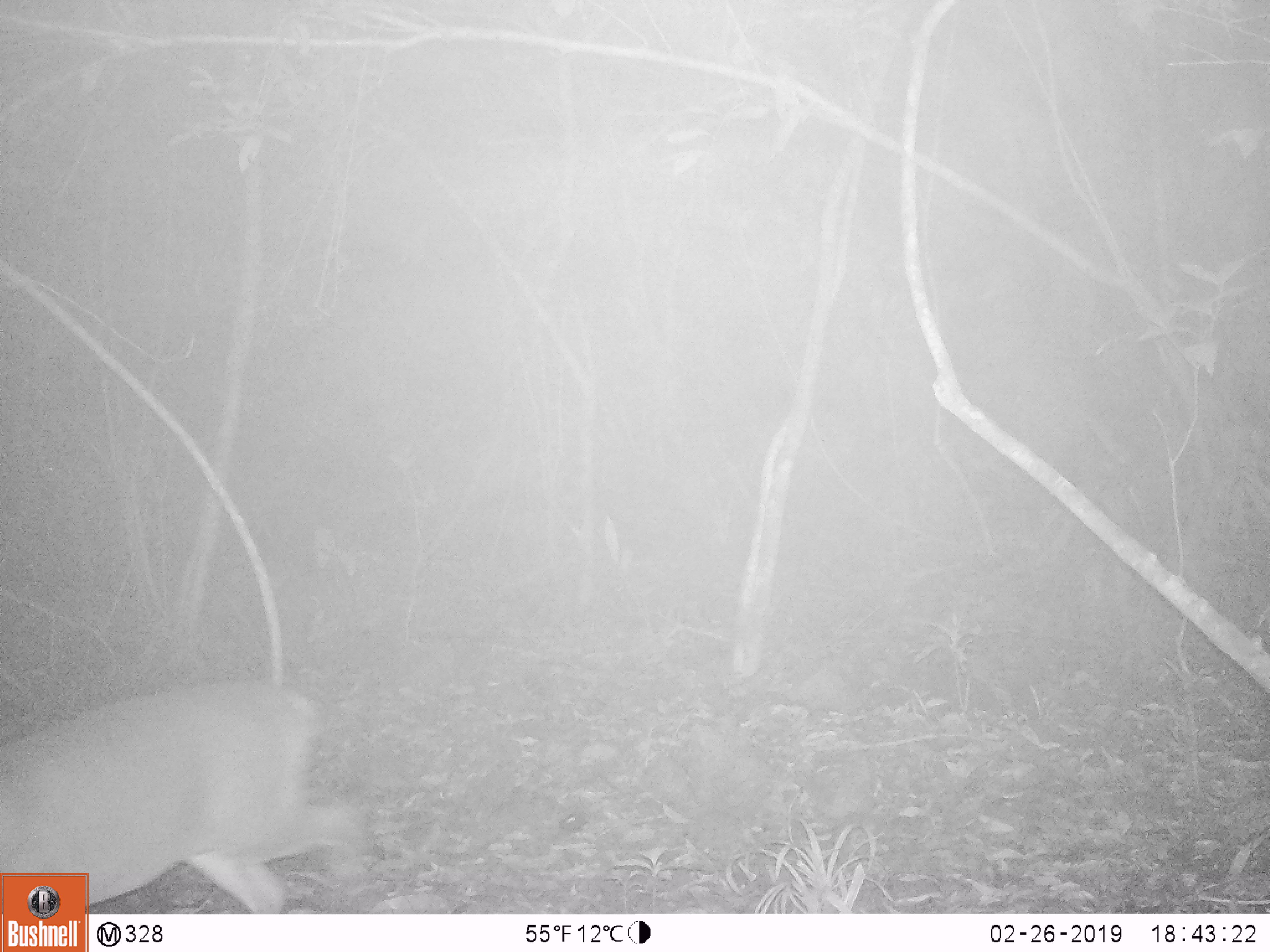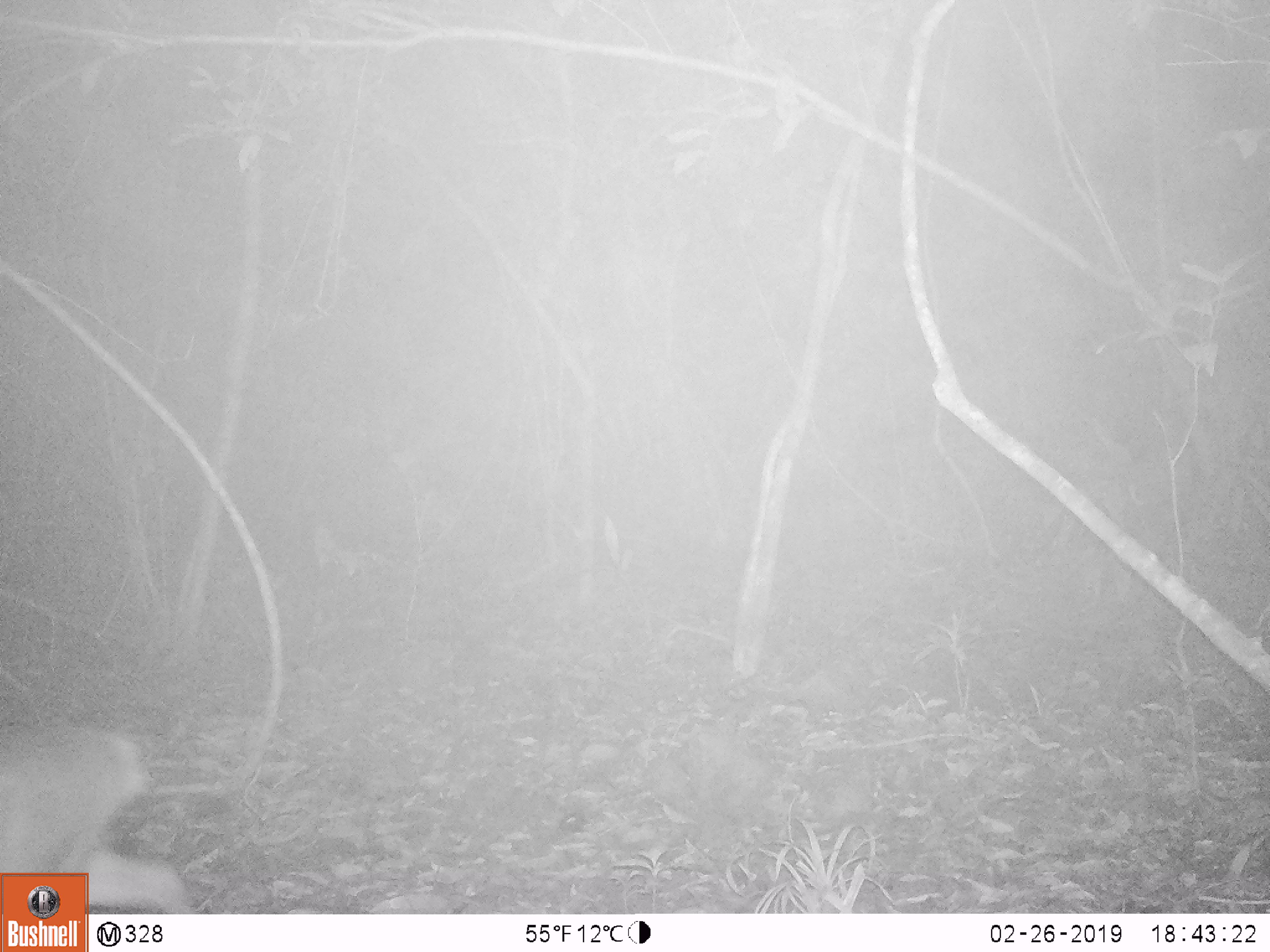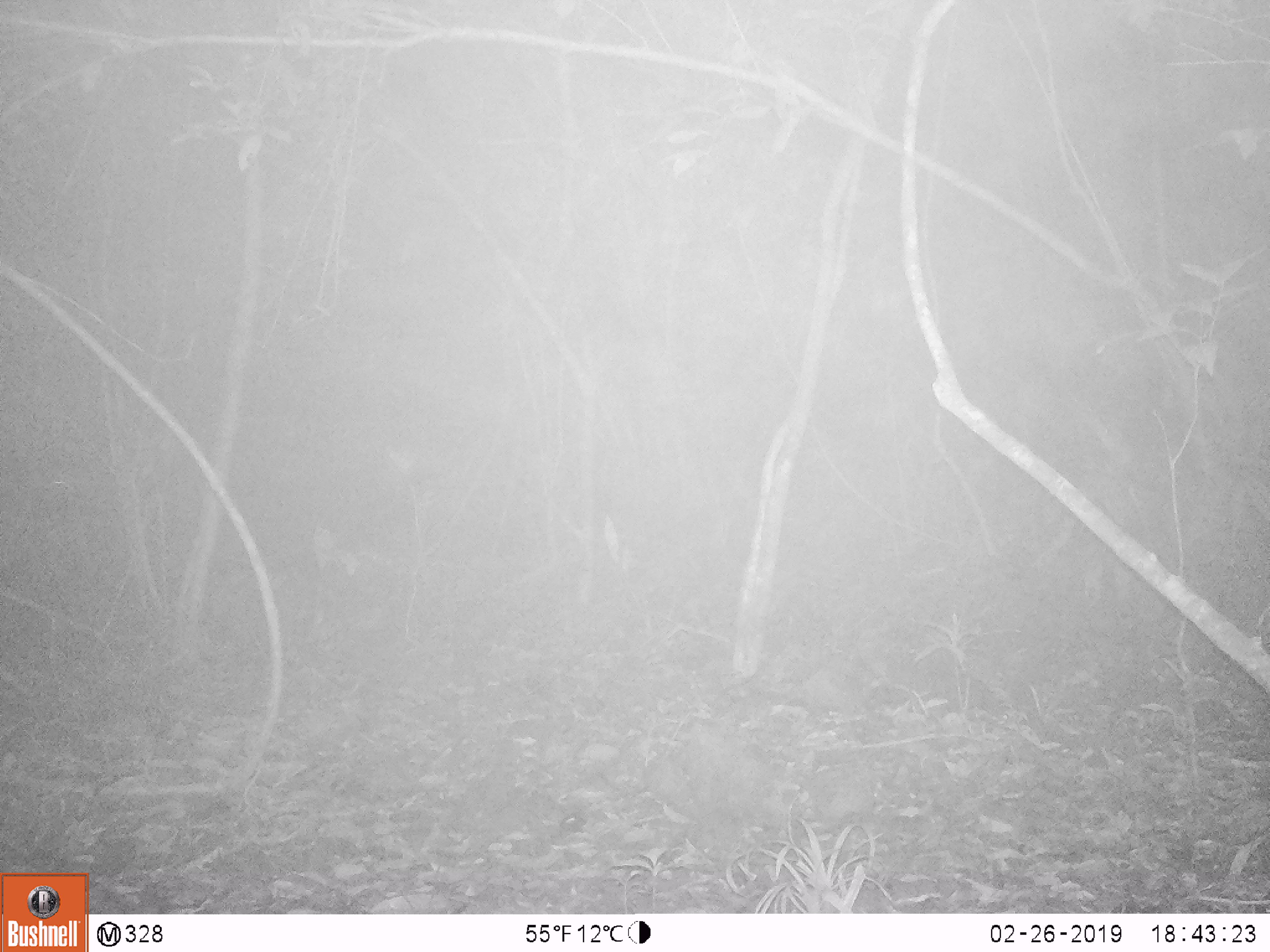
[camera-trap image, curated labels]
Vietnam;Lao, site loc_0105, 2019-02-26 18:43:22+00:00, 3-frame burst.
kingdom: Animalia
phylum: Chordata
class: Mammalia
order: Artiodactyla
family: Cervidae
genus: Muntiacus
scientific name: Muntiacus vuquangensis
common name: large-antlered muntjac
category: large antlered muntjac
Large antlered muntjac (large-antlered muntjac) (Muntiacus vuquangensis). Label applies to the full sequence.